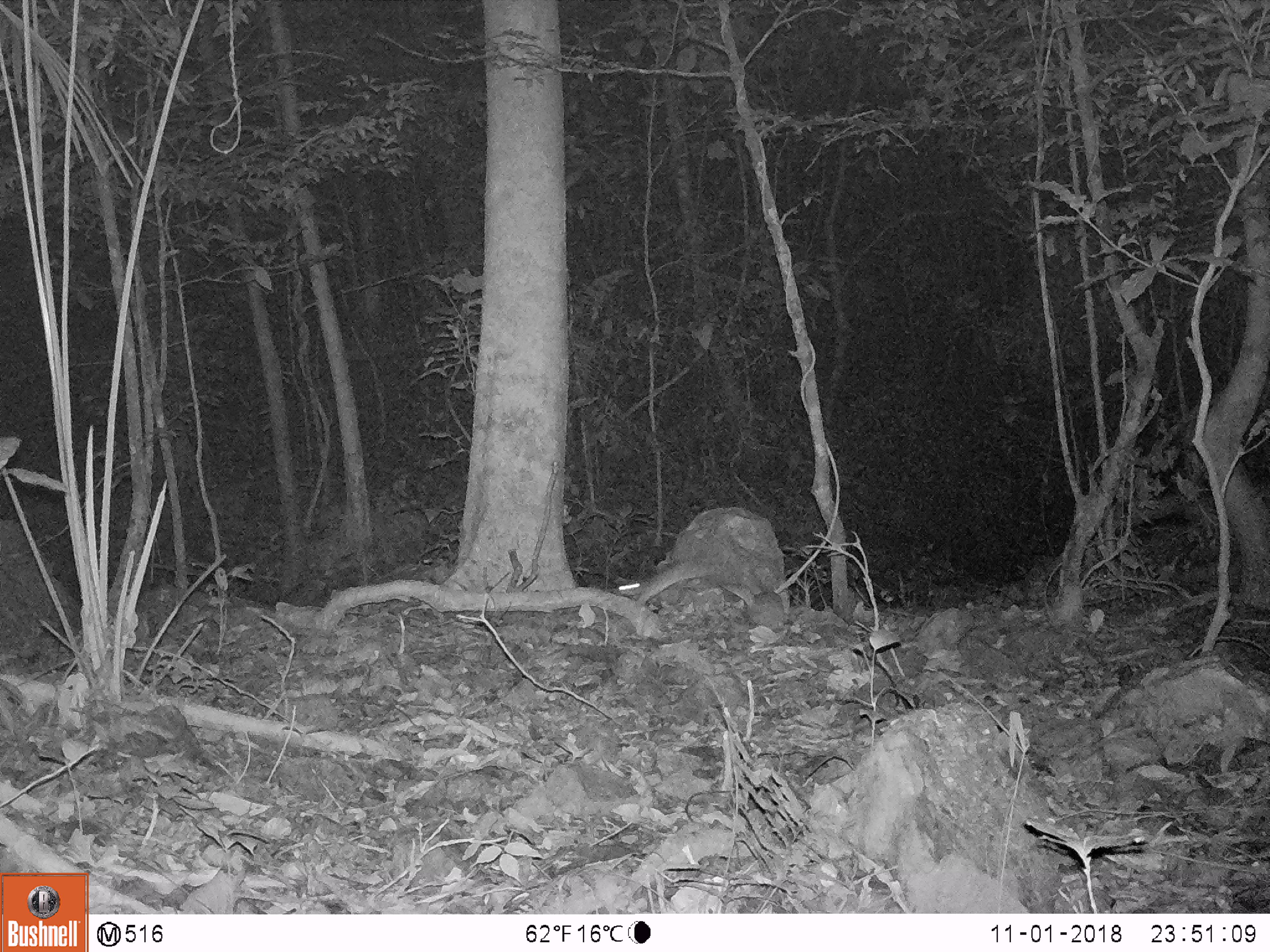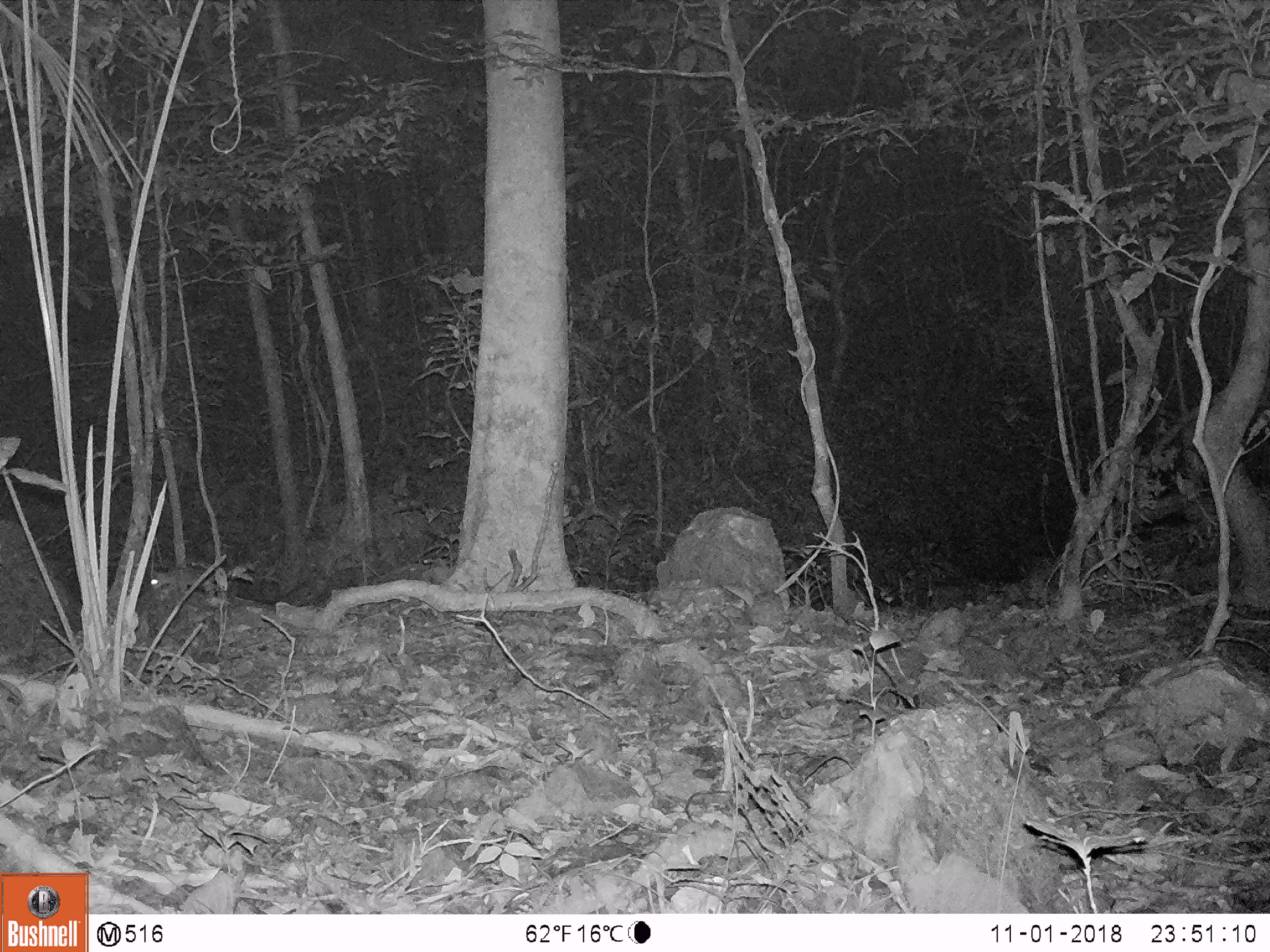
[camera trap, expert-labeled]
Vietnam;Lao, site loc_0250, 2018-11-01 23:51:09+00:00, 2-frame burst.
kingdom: Animalia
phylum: Chordata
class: Mammalia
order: Rodentia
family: Muridae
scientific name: Muridae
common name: old-world mice and rats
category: unidentified murid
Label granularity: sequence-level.